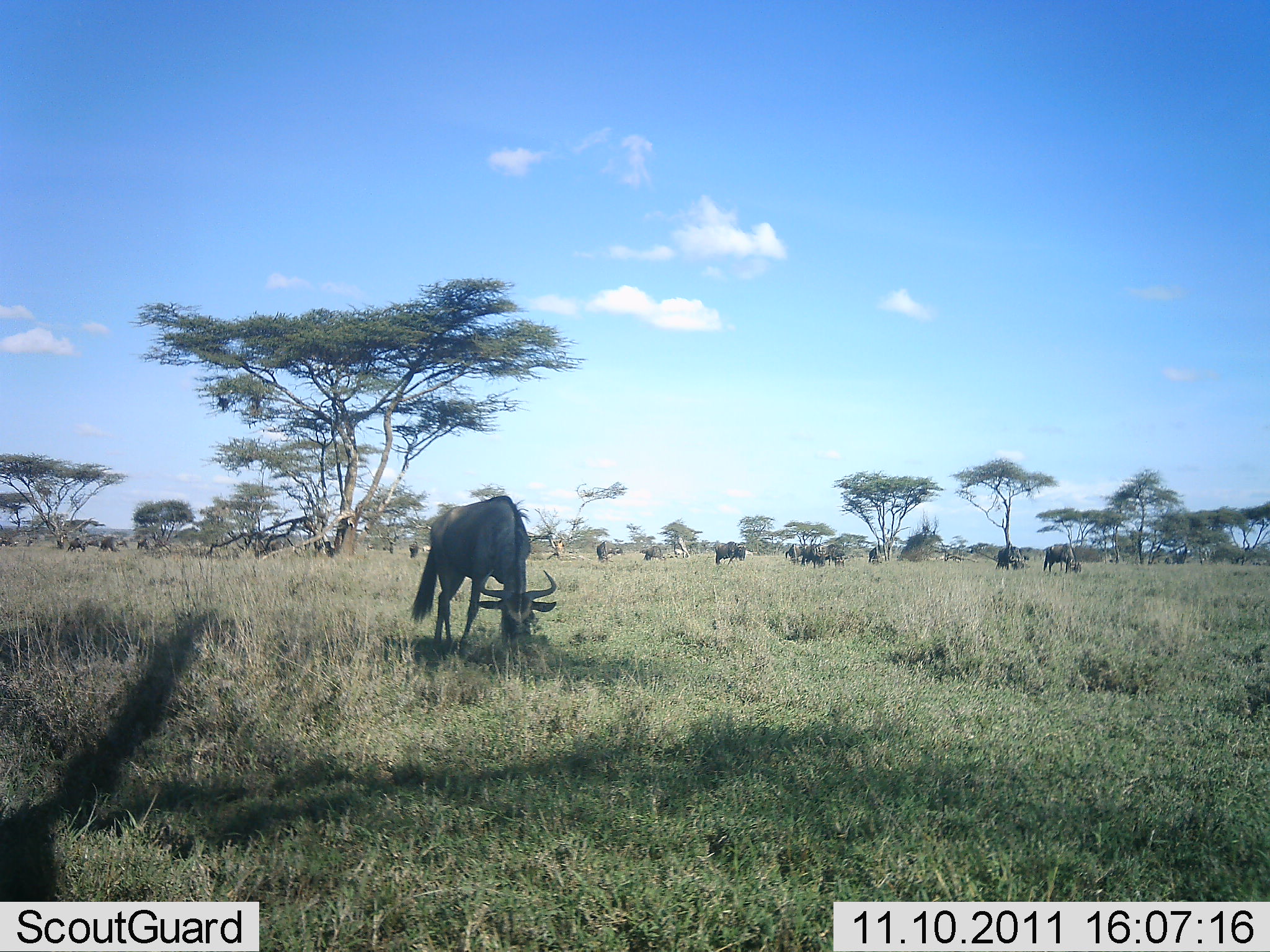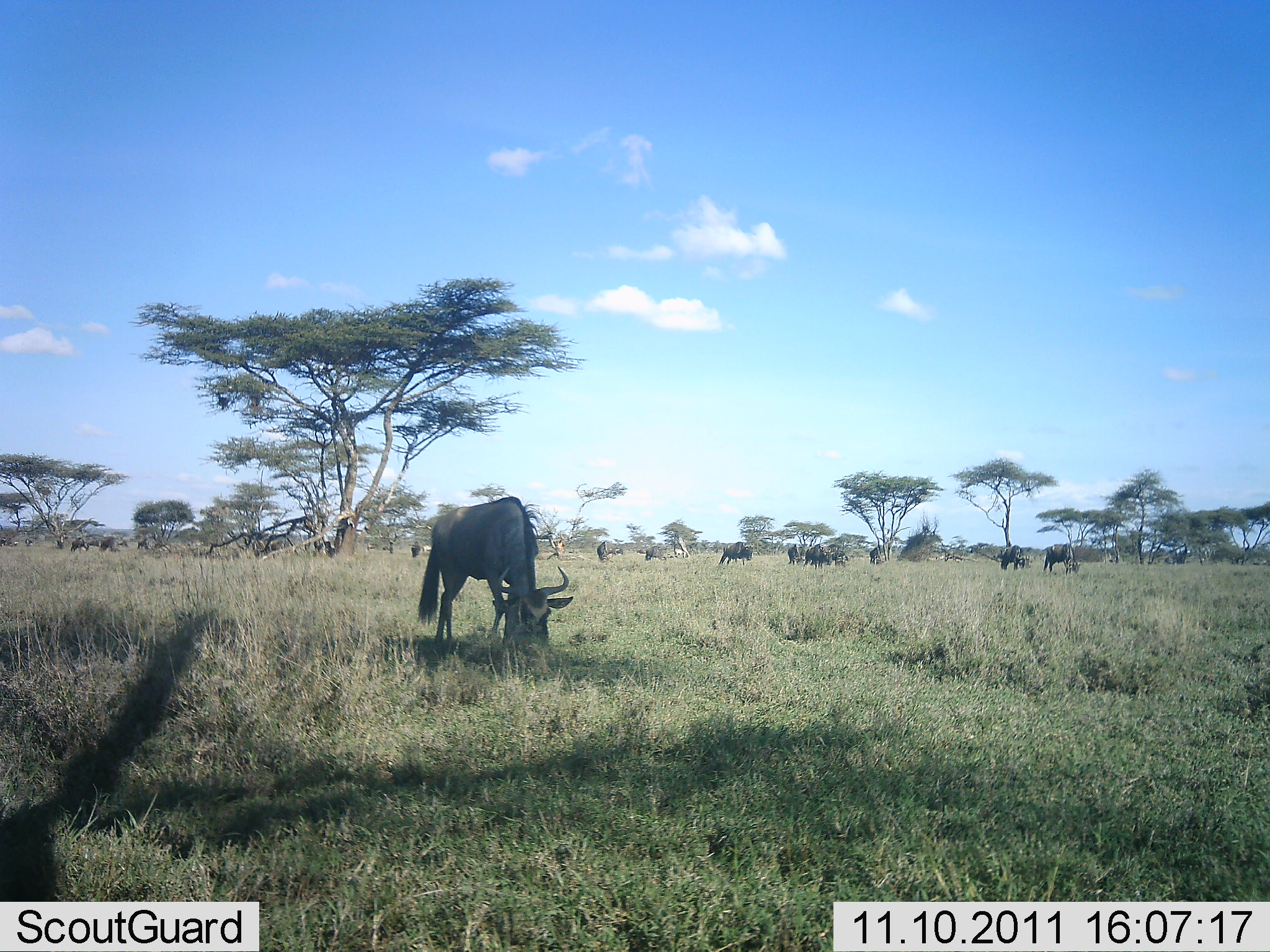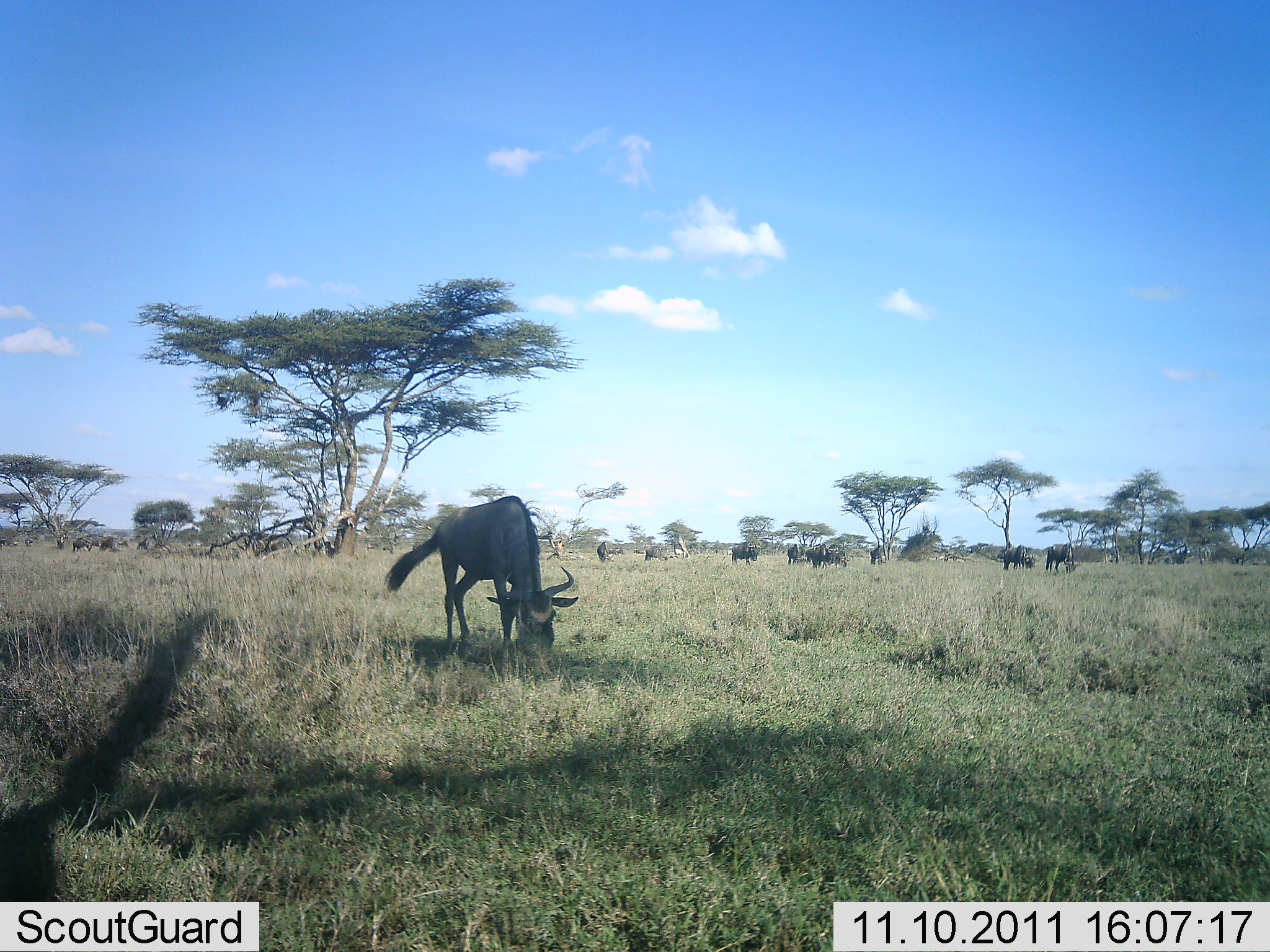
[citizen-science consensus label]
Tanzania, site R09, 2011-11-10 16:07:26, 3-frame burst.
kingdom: Animalia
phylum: Chordata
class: Mammalia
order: Artiodactyla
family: Bovidae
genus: Connochaetes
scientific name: Connochaetes taurinus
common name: blue wildebeest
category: wildebeest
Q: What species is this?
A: Wildebeest (blue wildebeest) (Connochaetes taurinus).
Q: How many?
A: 11-50.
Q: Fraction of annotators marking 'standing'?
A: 21%.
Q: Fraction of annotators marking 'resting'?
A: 0%.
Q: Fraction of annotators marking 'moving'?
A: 7%.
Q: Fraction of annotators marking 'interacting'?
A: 0%.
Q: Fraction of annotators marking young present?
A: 0%.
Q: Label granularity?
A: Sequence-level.